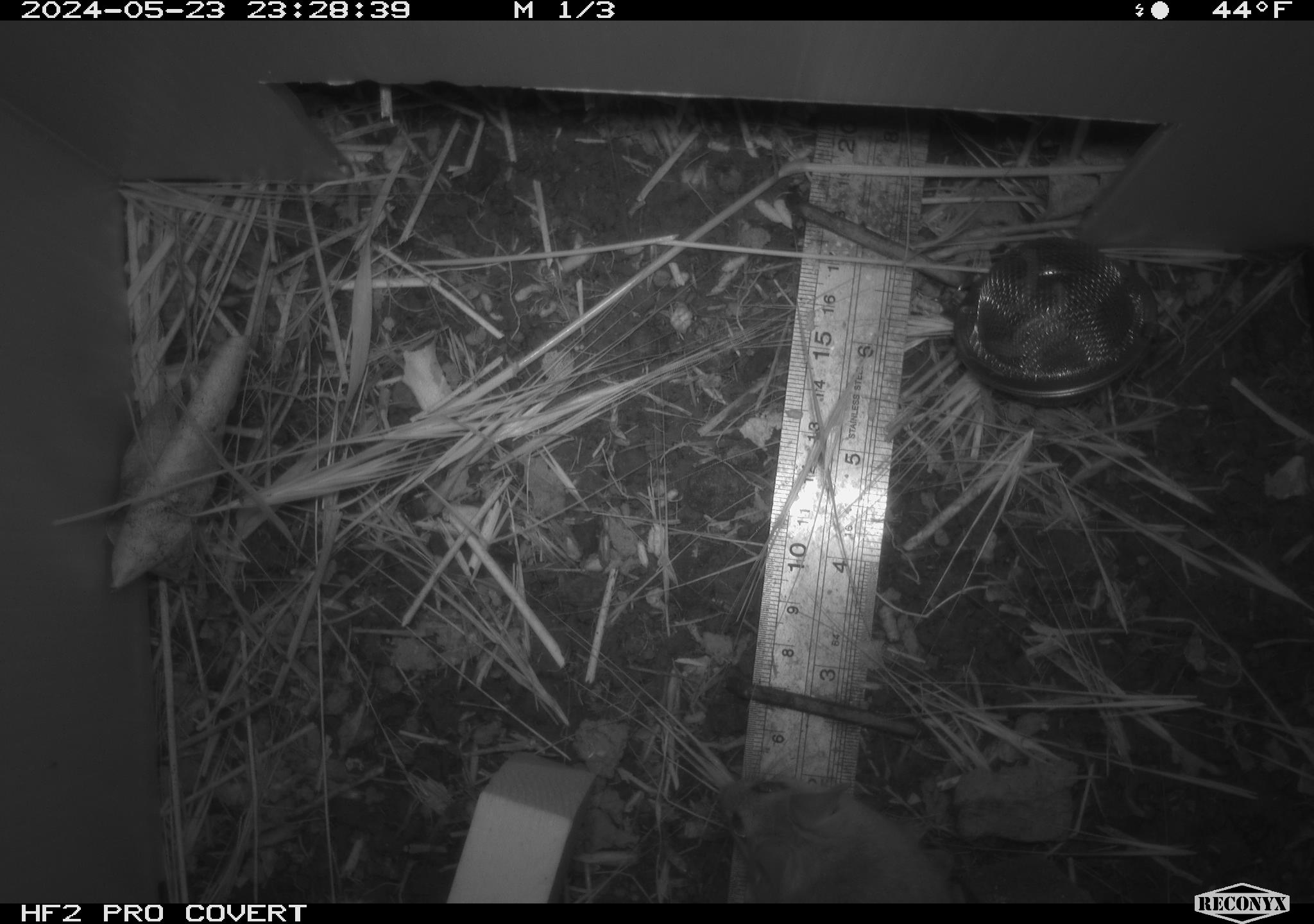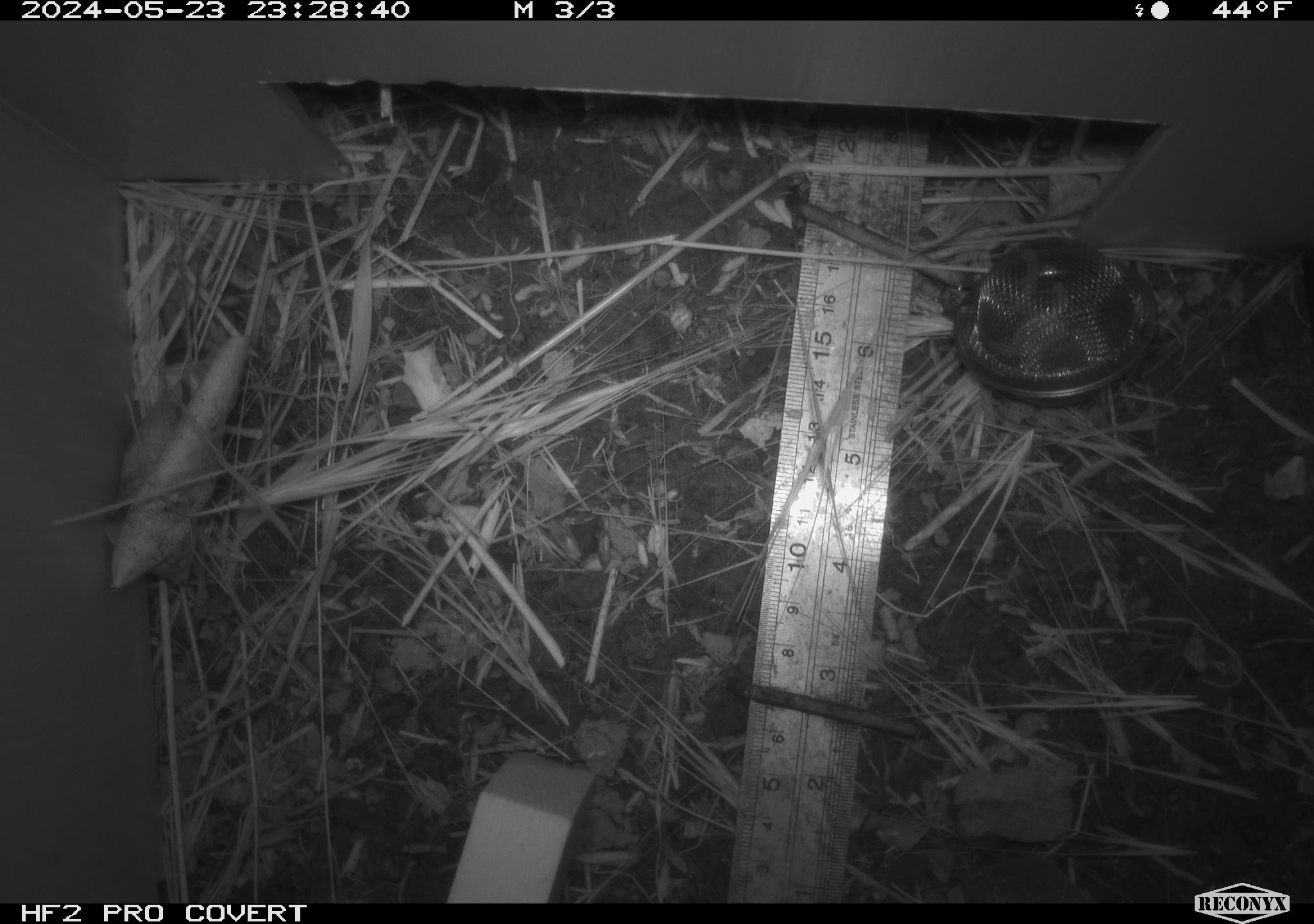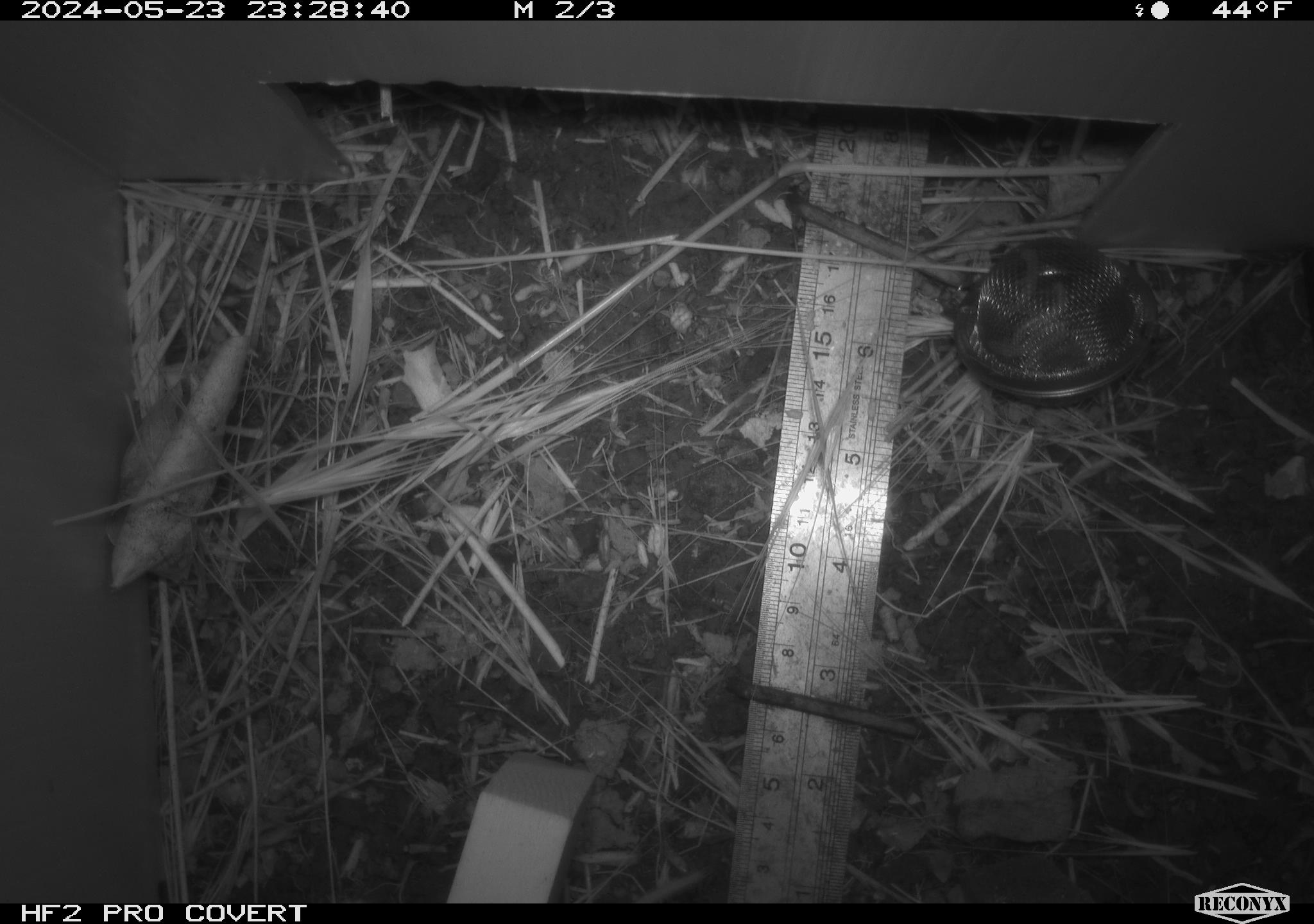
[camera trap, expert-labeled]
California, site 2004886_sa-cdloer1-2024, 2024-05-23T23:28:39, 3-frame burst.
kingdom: Animalia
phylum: Chordata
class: Mammalia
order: Rodentia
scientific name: Rodentia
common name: mouse species